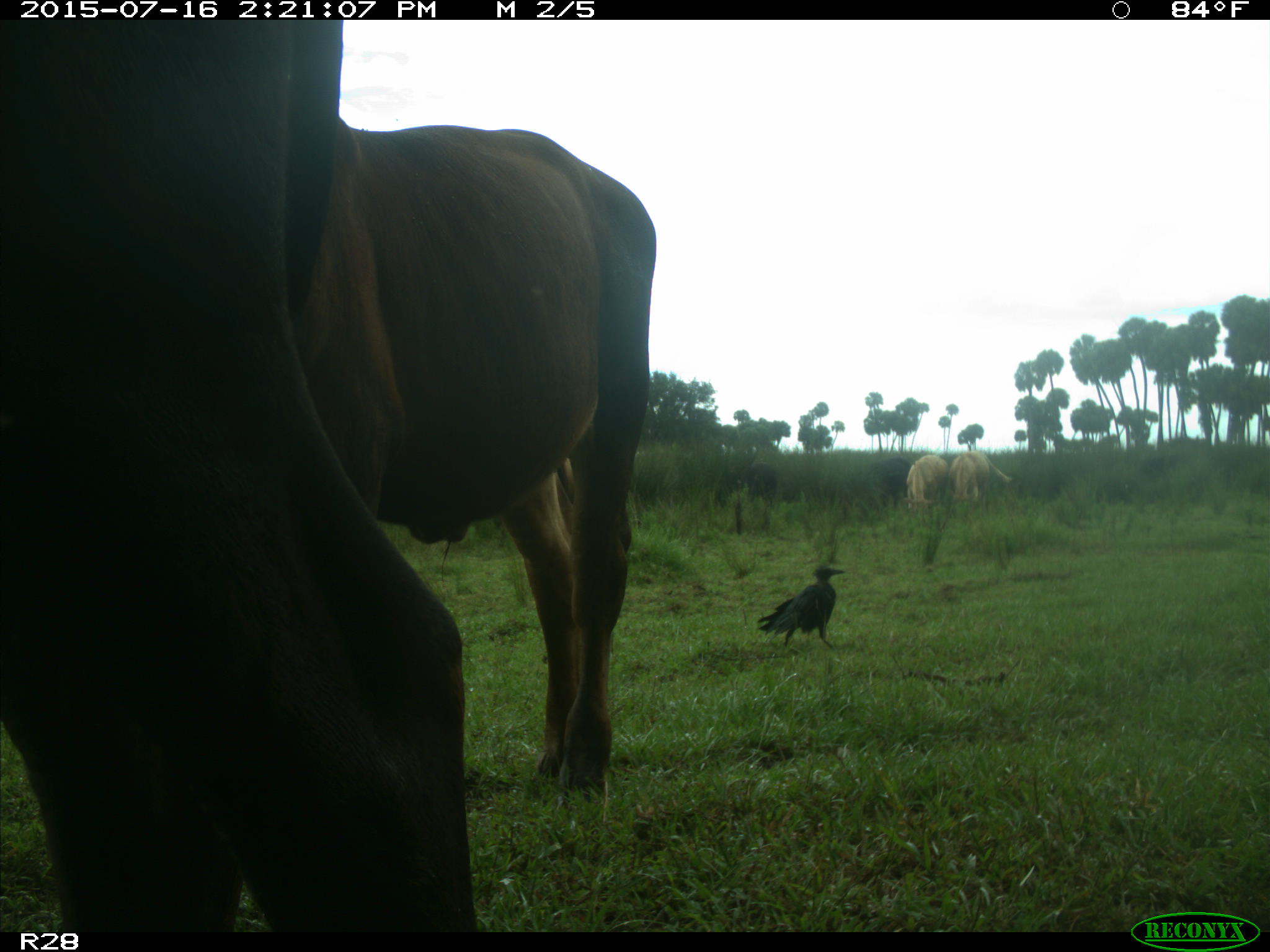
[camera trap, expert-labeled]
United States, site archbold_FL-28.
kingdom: Animalia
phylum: Chordata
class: Mammalia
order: Artiodactyla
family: Bovidae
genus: Bos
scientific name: Bos taurus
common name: domestic cow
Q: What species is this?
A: Bos taurus (domestic cow).